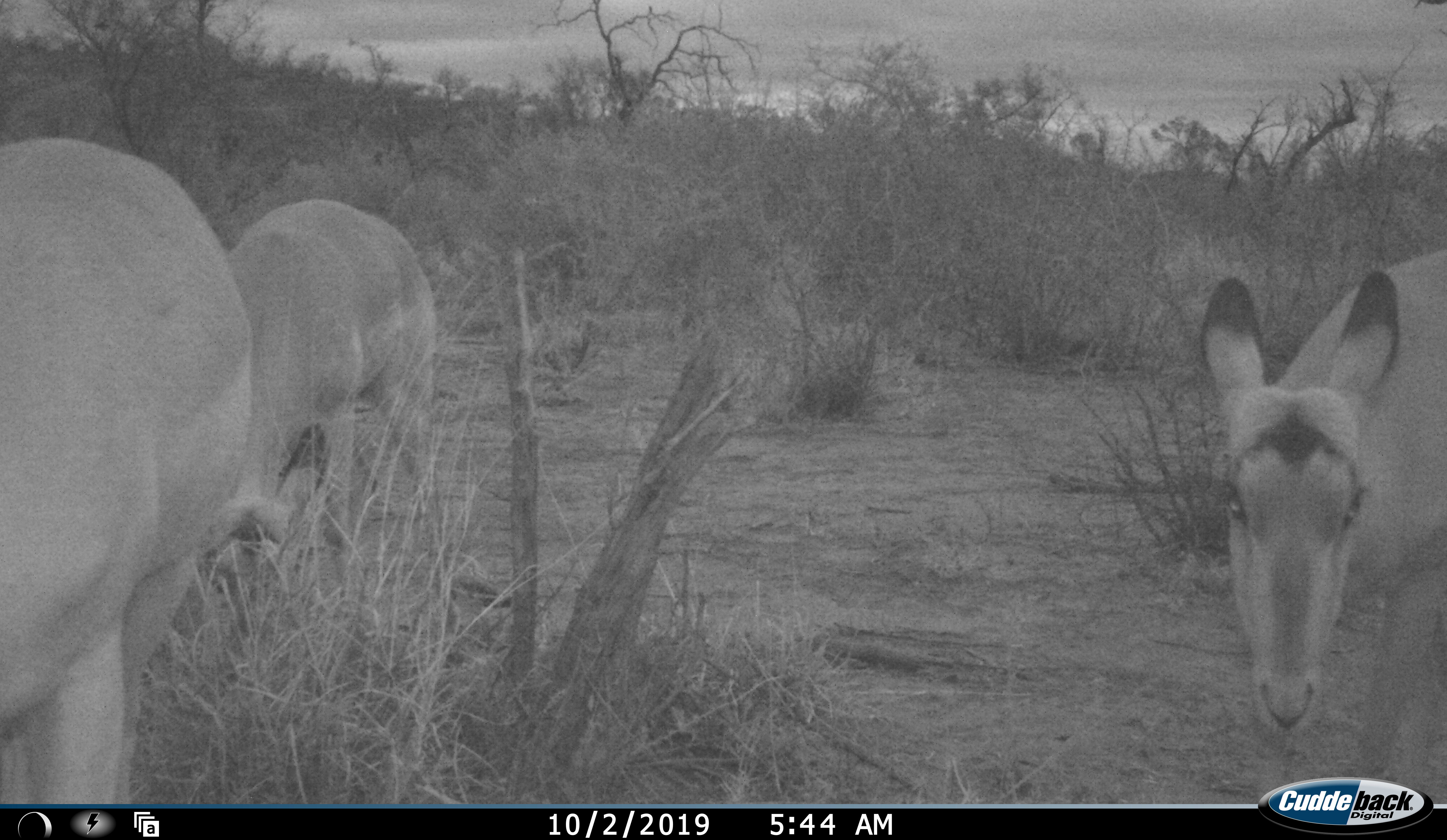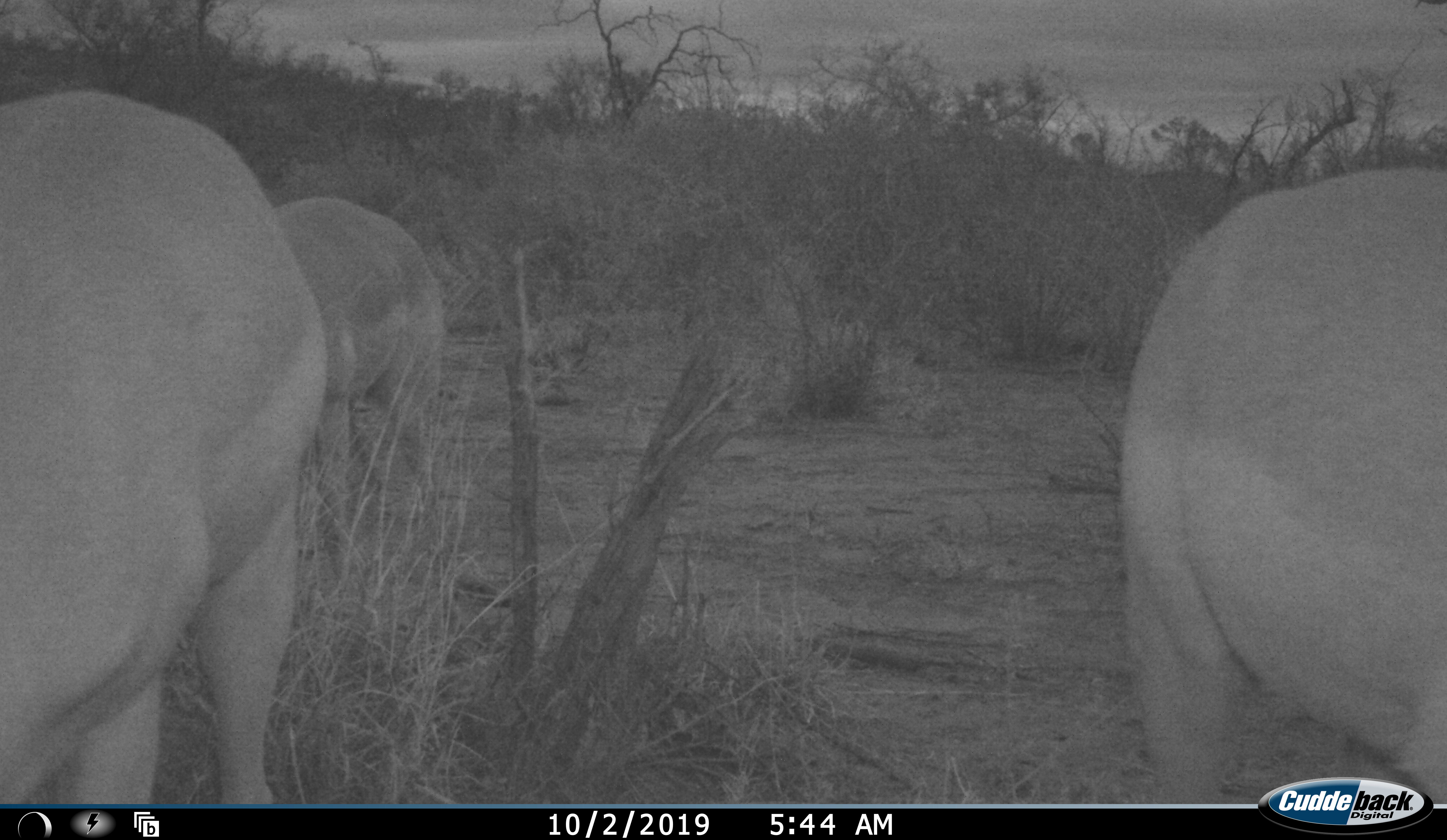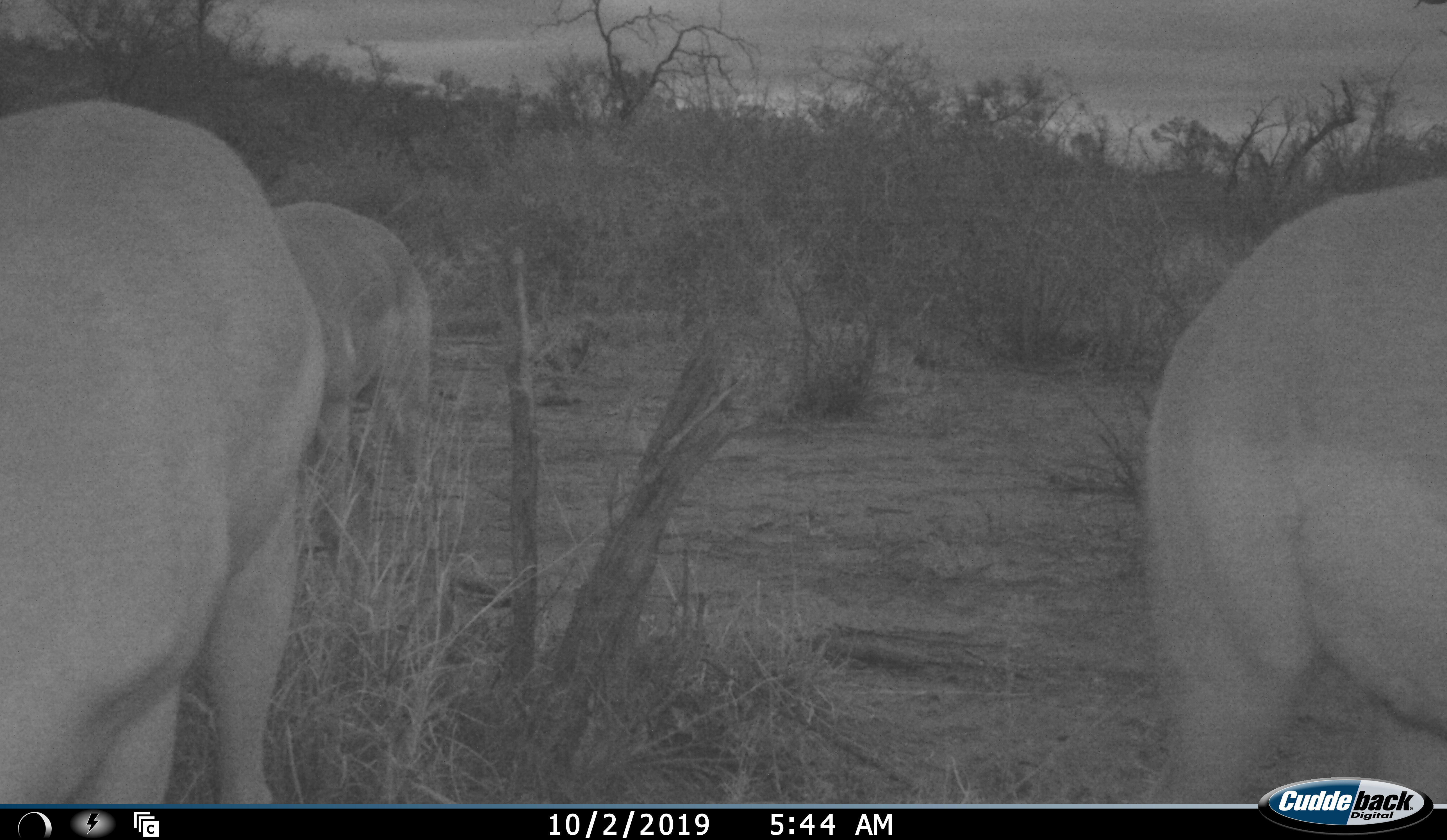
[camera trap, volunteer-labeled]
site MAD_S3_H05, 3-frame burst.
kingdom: Animalia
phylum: Chordata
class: Mammalia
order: Artiodactyla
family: Bovidae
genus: Aepyceros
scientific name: Aepyceros melampus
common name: impala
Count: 3.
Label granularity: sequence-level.